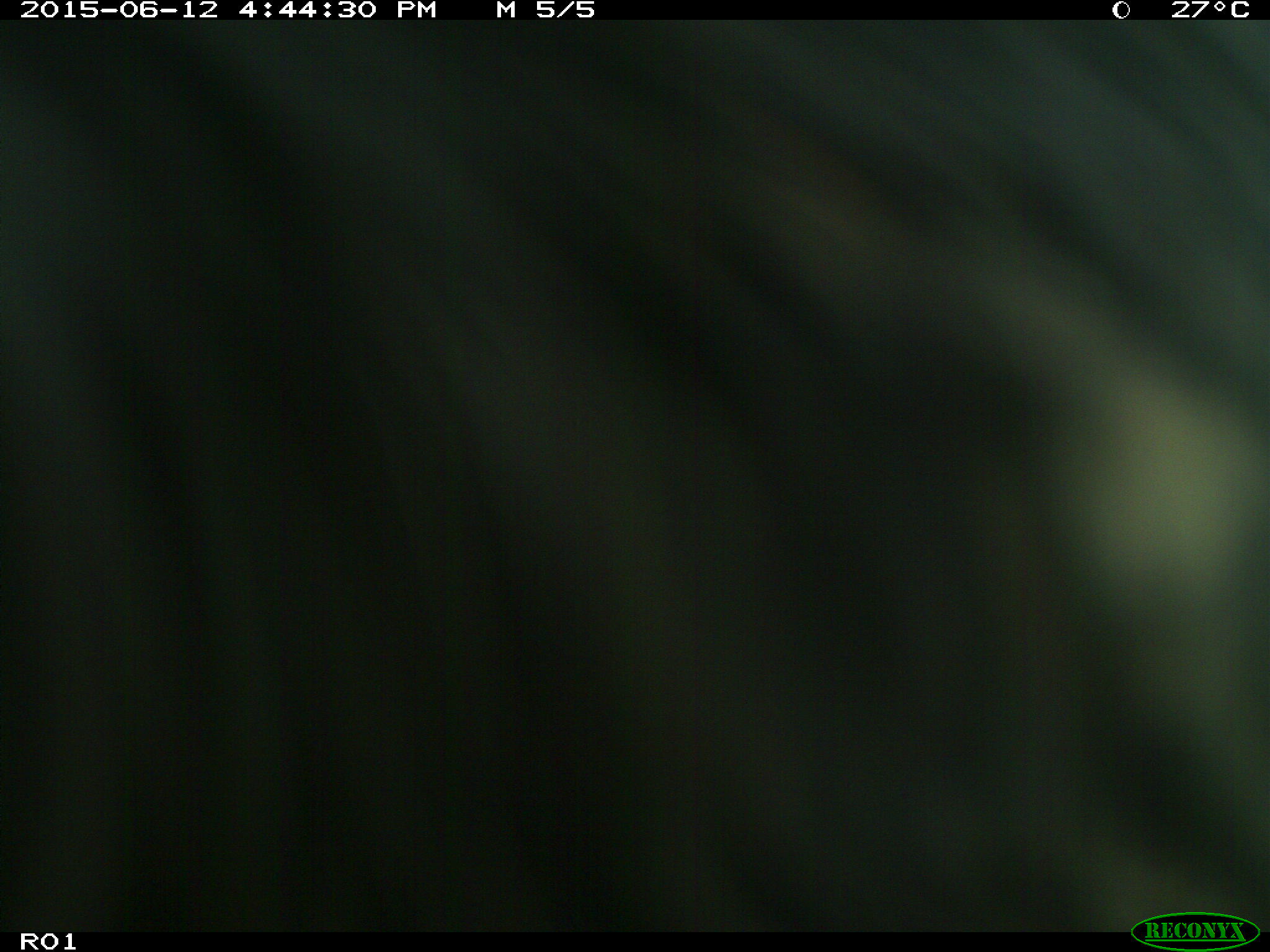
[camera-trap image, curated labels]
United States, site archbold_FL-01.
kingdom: Animalia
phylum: Chordata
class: Mammalia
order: Artiodactyla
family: Bovidae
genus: Bos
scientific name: Bos taurus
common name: domestic cow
Bos taurus (domestic cow).